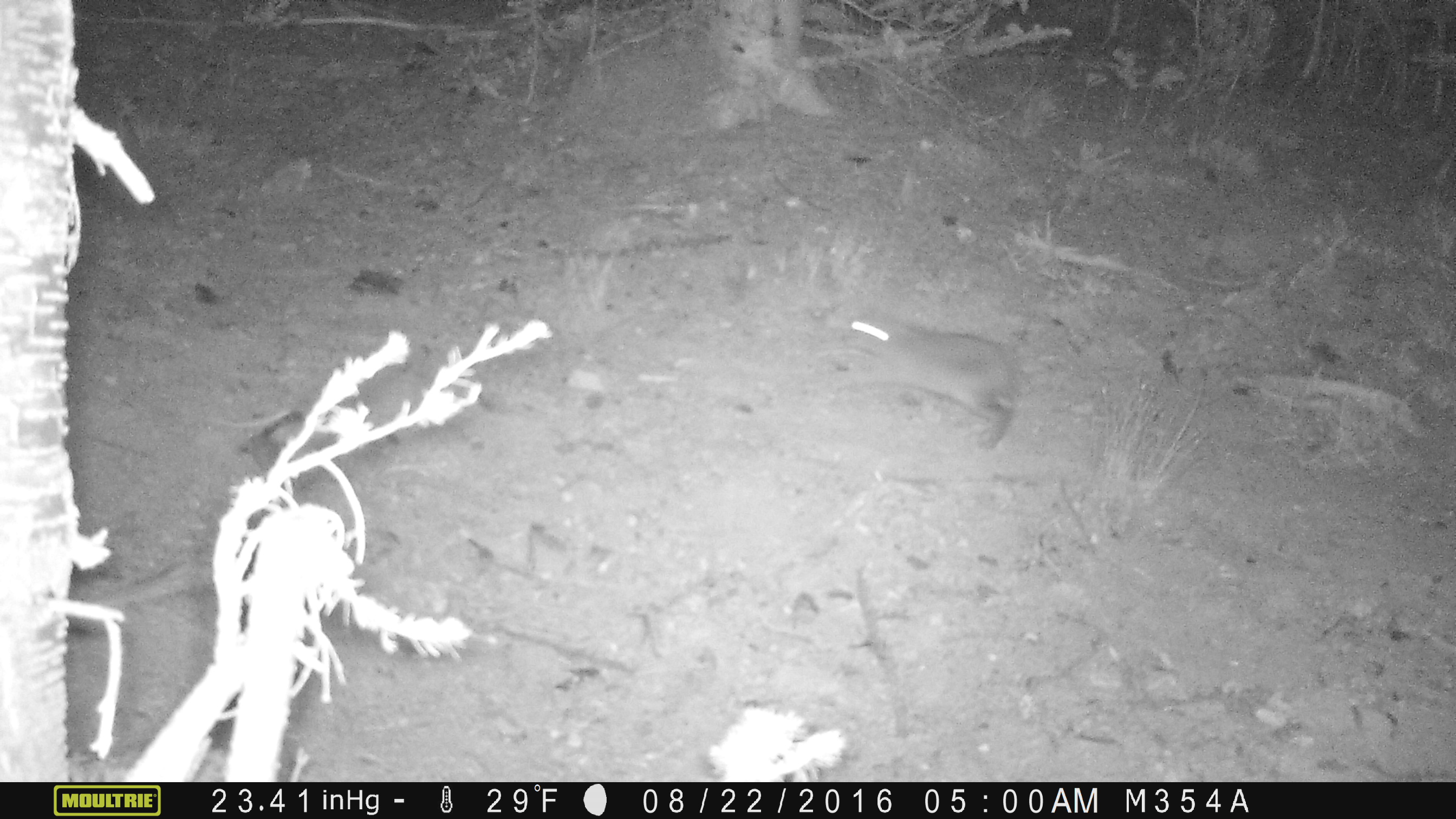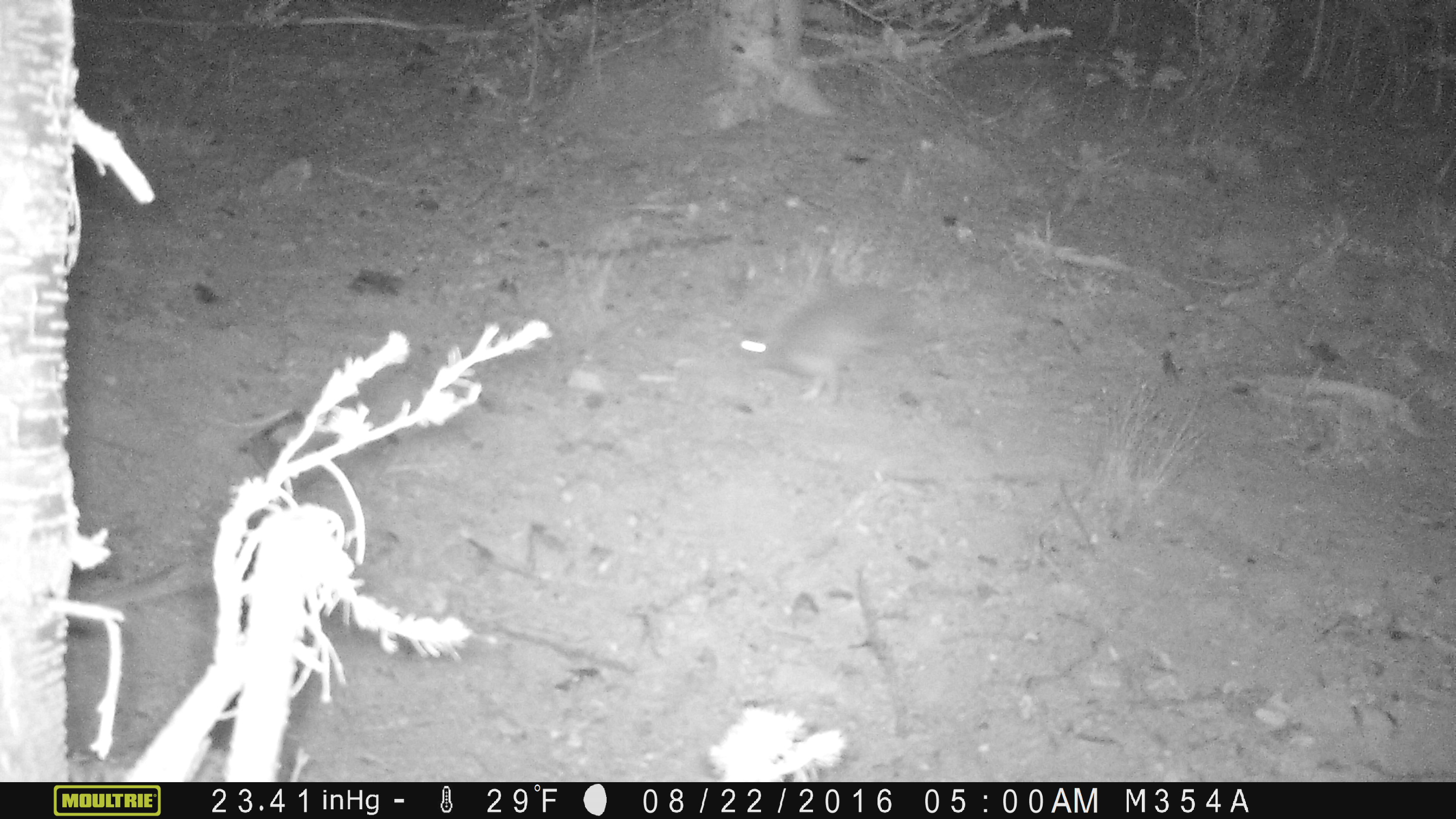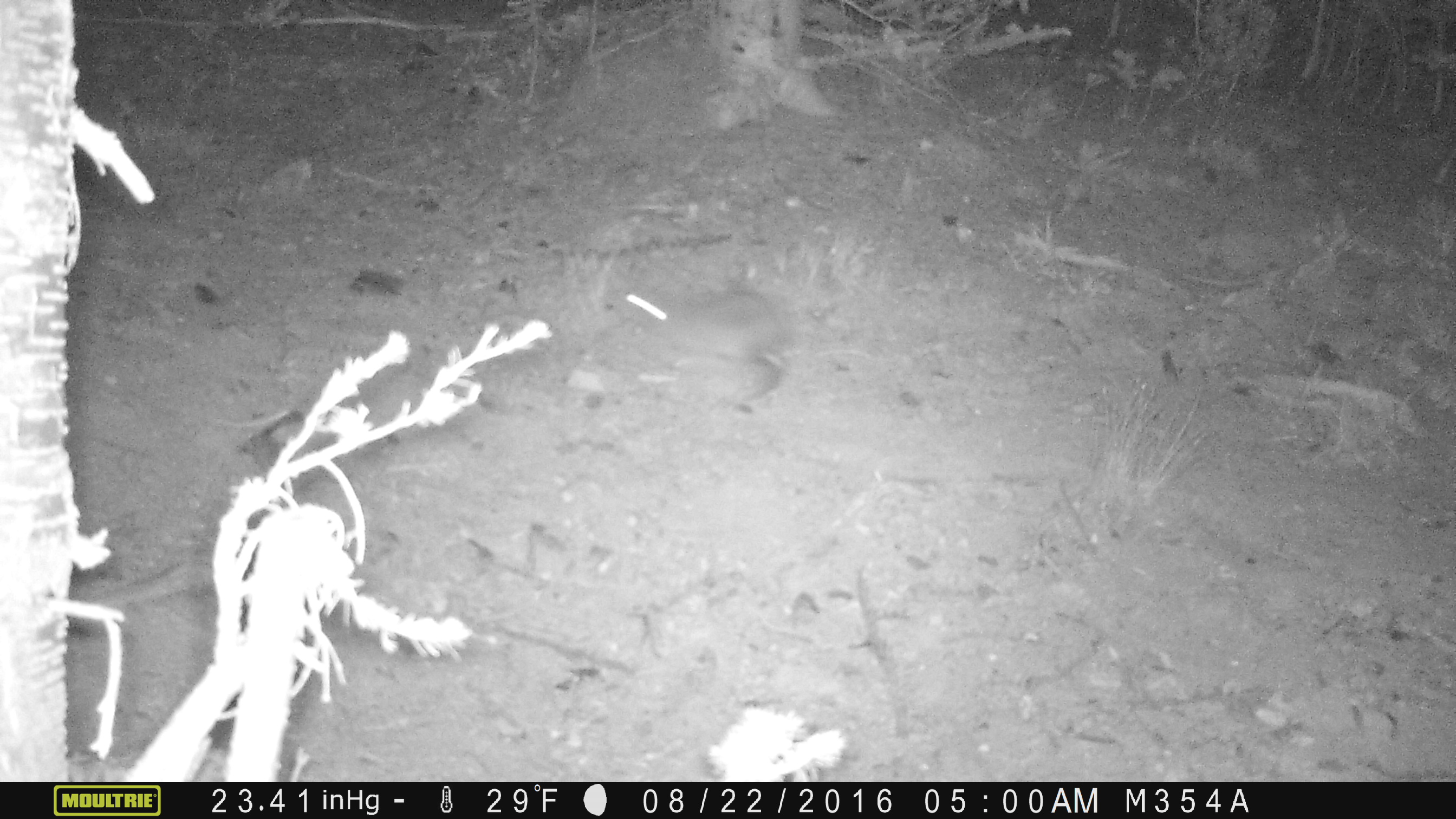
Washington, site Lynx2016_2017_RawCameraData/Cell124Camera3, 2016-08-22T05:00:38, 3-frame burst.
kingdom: Animalia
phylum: Chordata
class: Mammalia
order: Lagomorpha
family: Leporidae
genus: Lepus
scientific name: Lepus americanus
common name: snowshoe hare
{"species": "Lepus americanus (snowshoe hare)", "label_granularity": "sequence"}